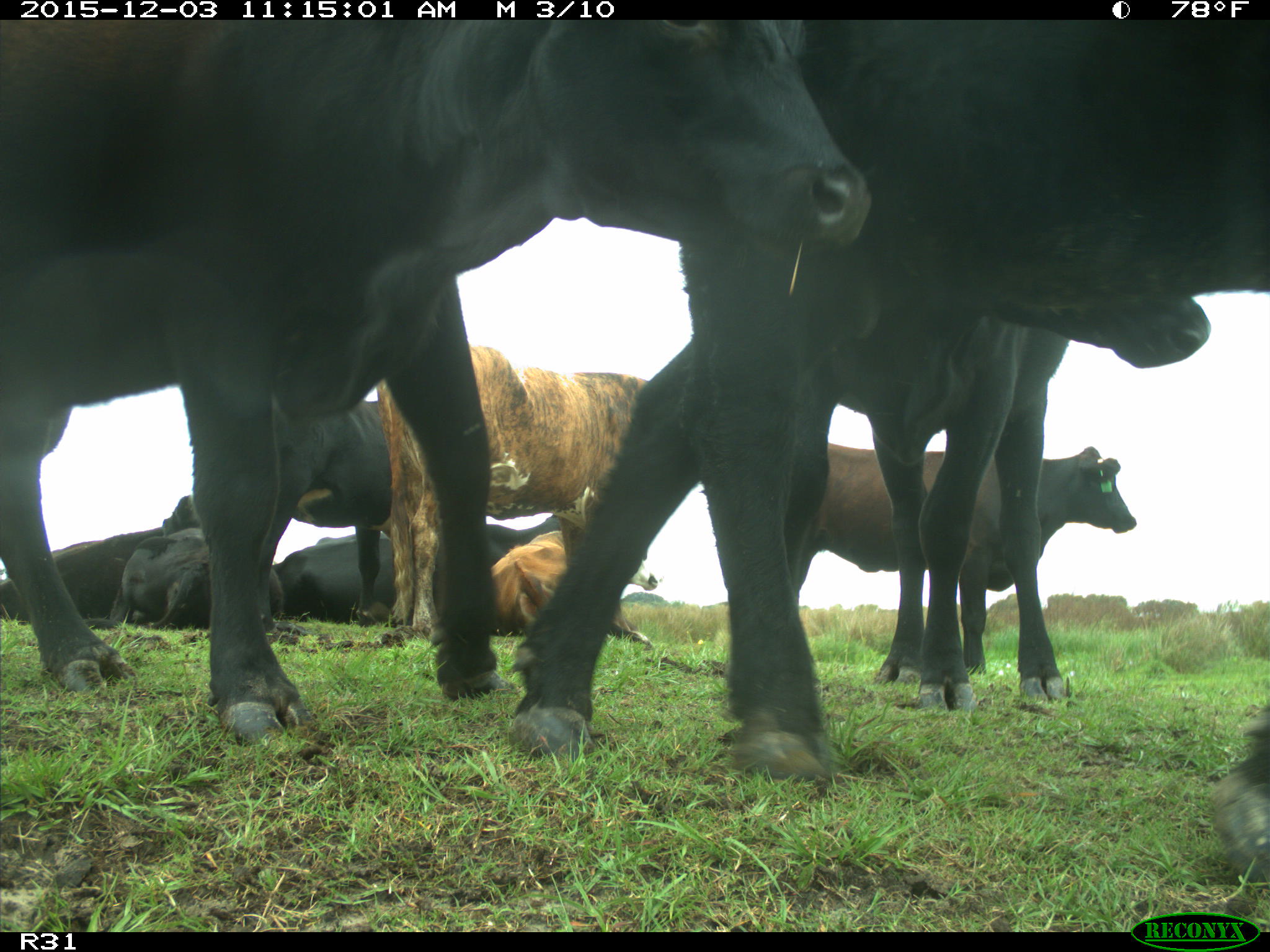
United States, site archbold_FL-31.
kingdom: Animalia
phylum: Chordata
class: Mammalia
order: Artiodactyla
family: Bovidae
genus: Bos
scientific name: Bos taurus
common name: domestic cow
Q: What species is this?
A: Bos taurus (domestic cow).